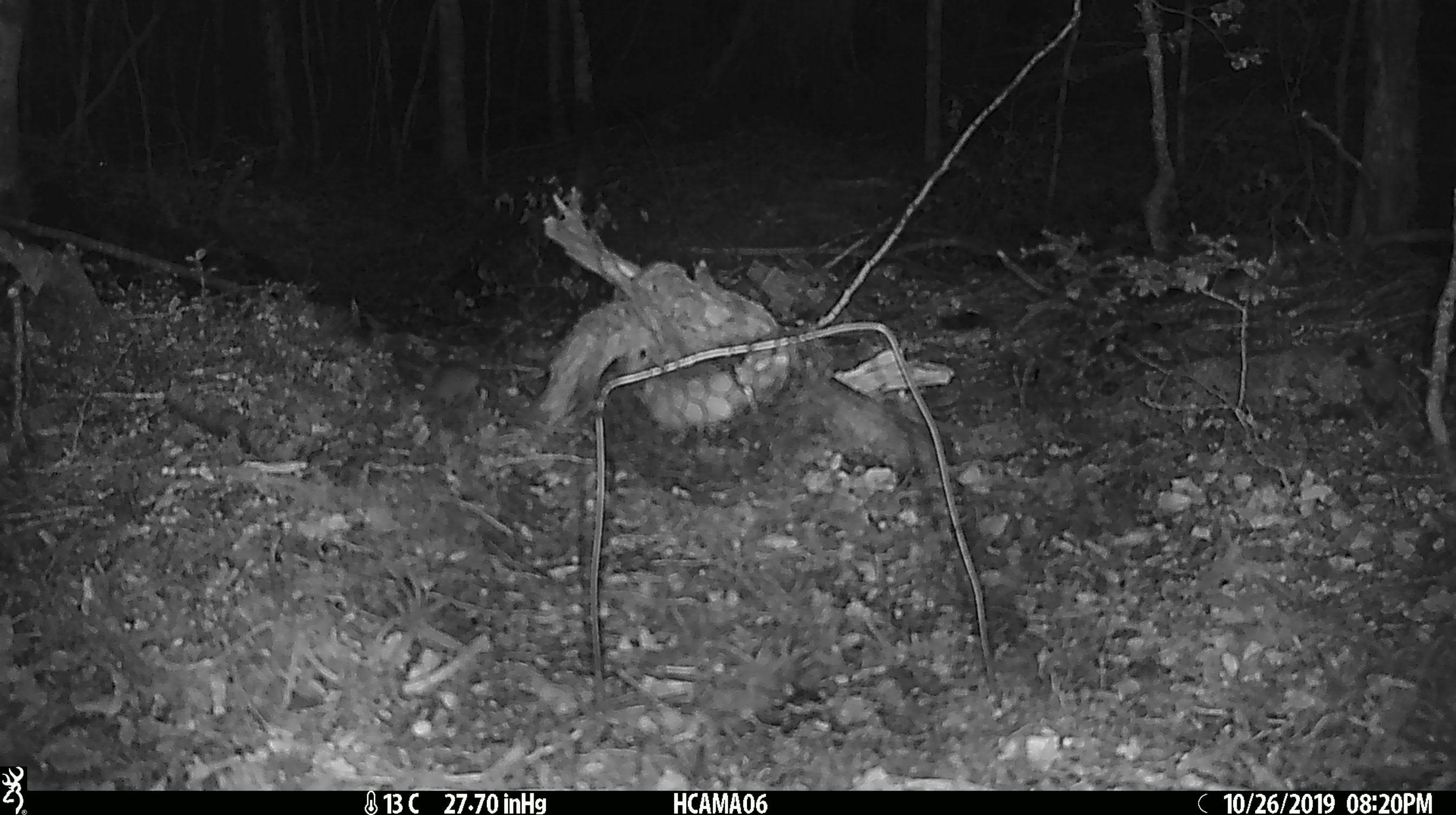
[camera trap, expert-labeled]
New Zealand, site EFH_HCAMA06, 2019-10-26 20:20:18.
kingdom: Animalia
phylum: Chordata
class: Mammalia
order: Rodentia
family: Muridae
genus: Mus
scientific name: Mus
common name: mouse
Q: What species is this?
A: Mouse (Mus).